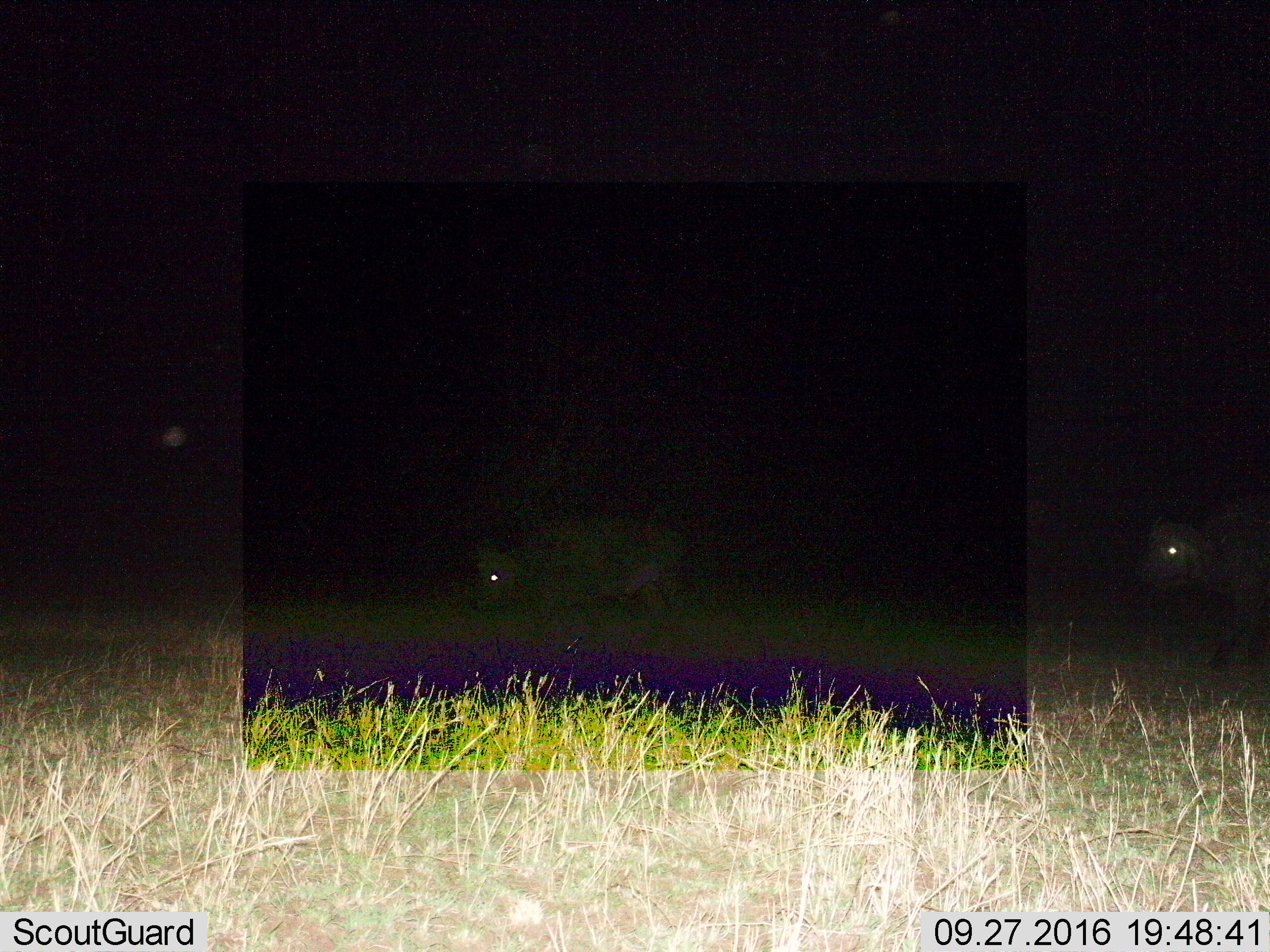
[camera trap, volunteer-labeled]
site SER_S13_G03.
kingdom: Animalia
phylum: Chordata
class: Mammalia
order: Artiodactyla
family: Bovidae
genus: Syncerus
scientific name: Syncerus caffer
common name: african buffalo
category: buffalo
Buffalo (african buffalo) (Syncerus caffer), count 2. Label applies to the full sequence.